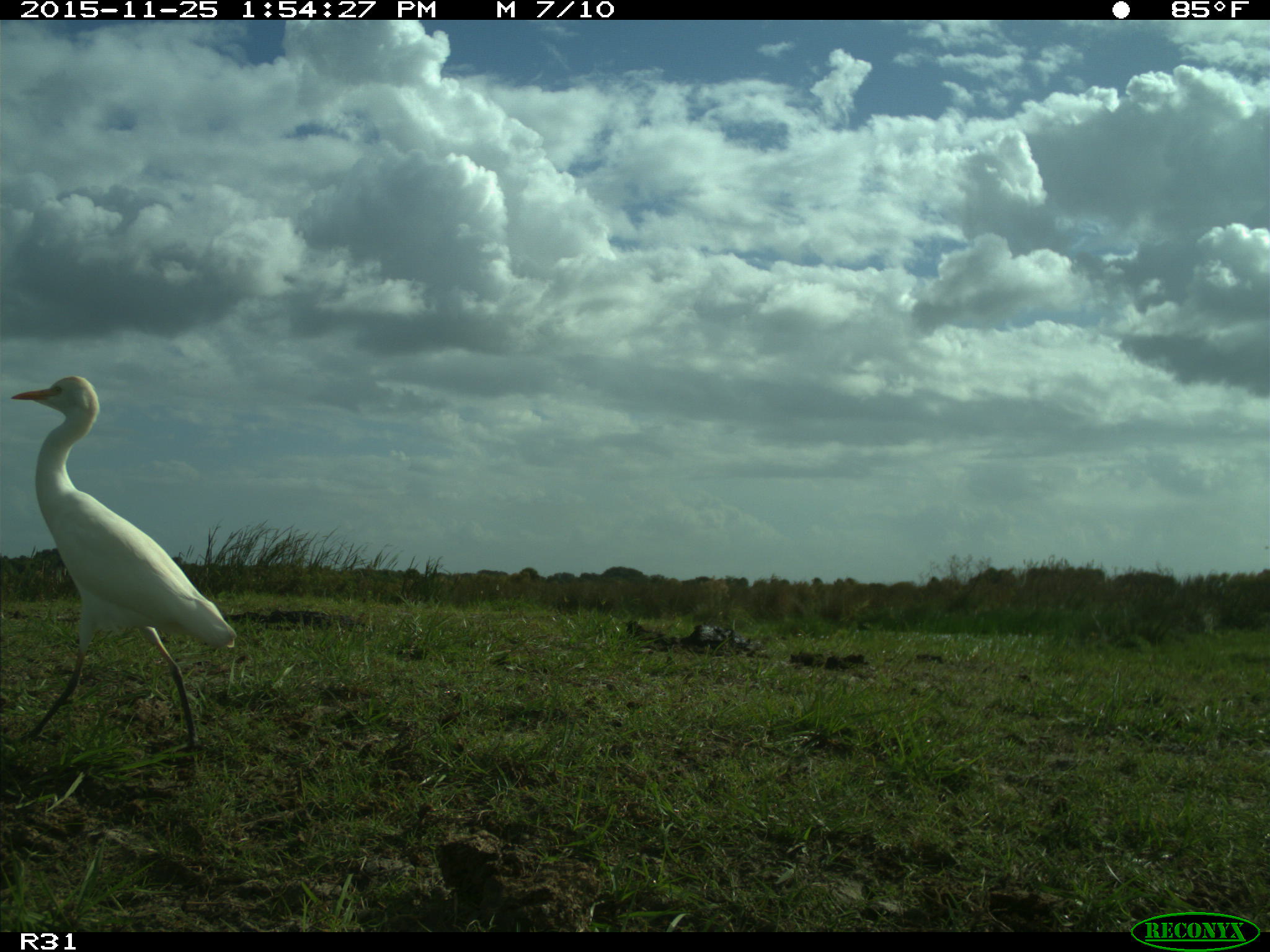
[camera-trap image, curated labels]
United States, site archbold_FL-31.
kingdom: Animalia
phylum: Chordata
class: Aves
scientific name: Aves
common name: birds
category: unidentified bird